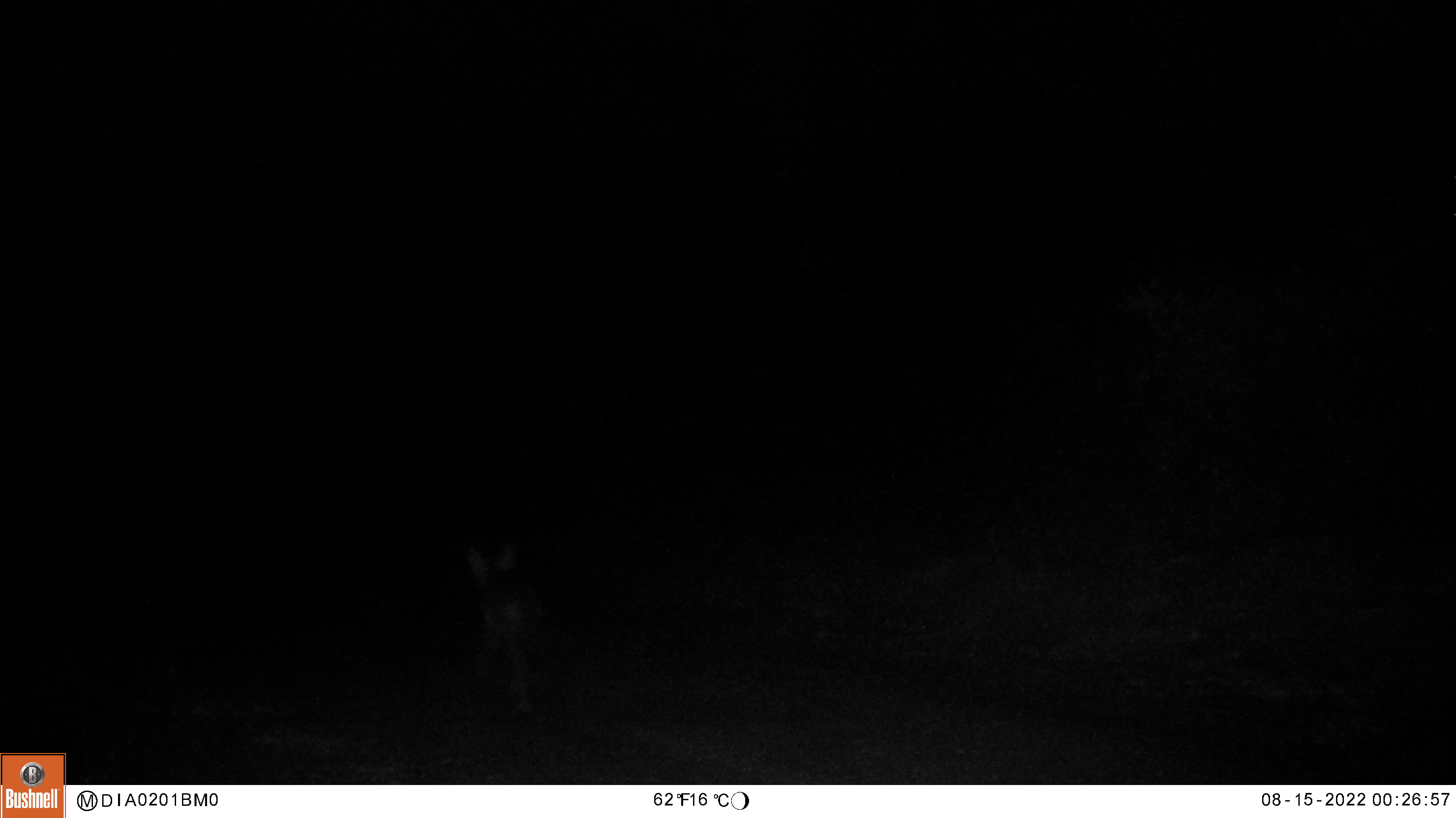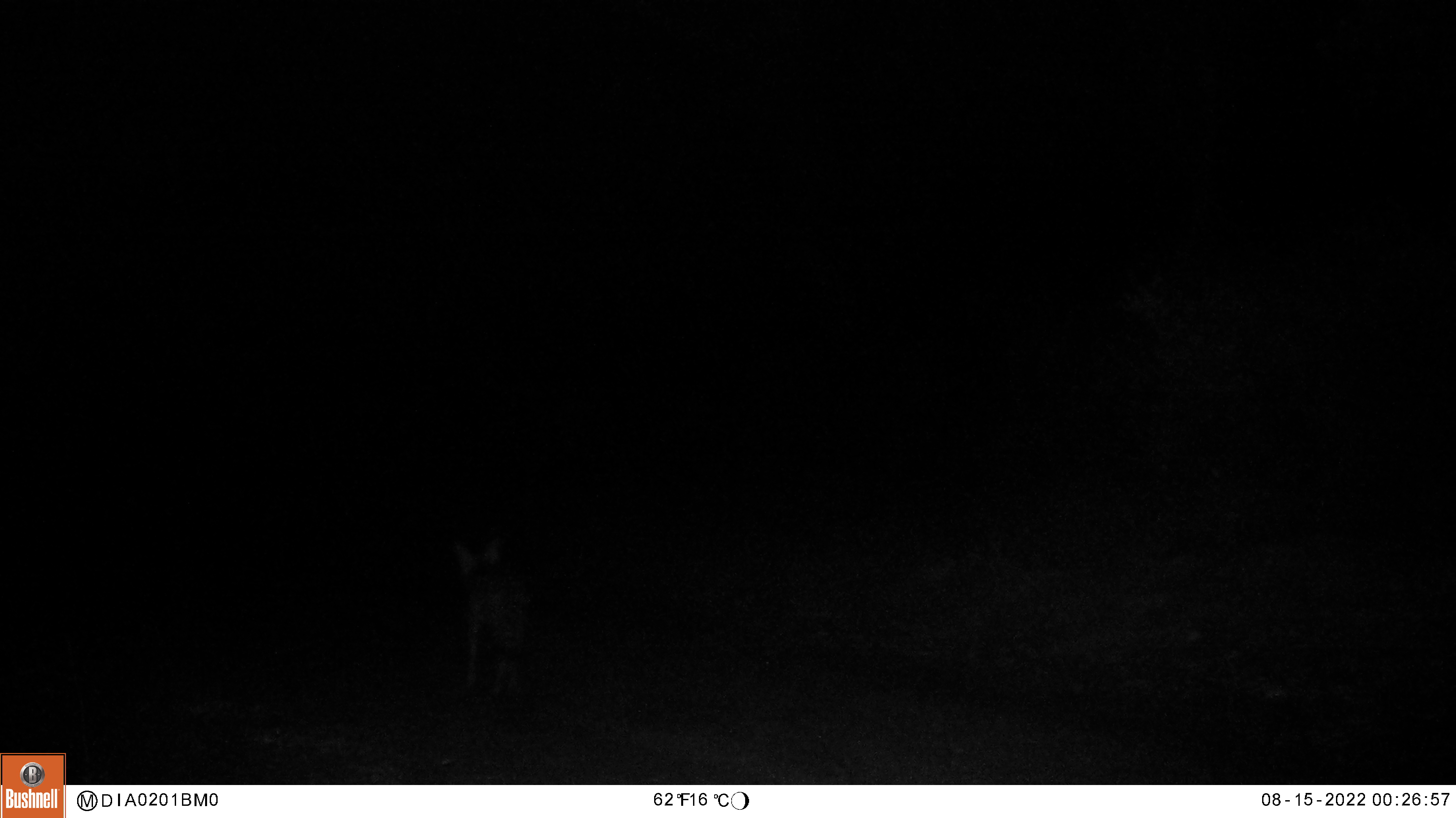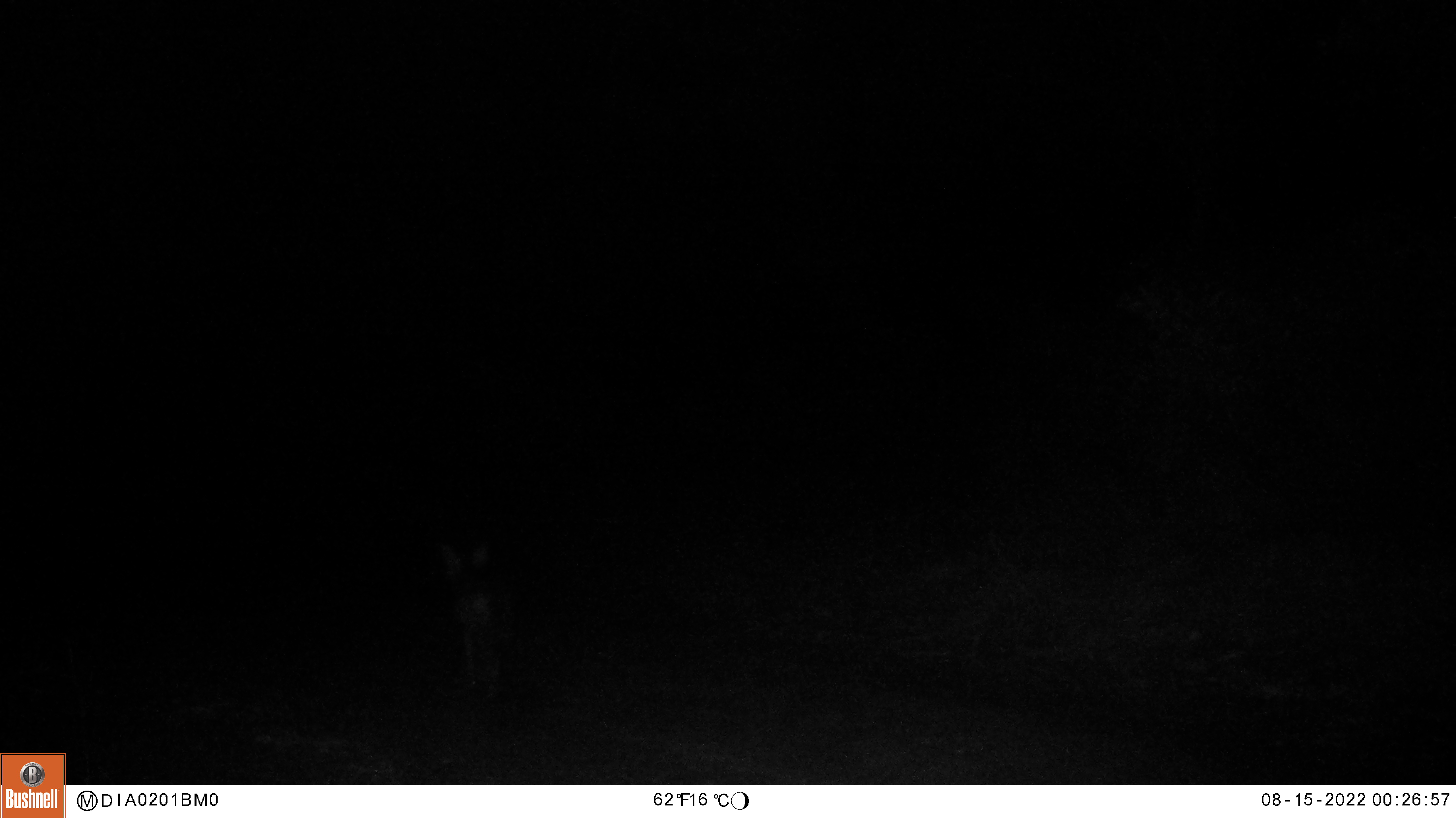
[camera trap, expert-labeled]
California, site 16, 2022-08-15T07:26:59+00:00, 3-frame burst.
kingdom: Animalia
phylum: Chordata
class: Mammalia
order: Carnivora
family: Canidae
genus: Canis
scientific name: Canis latrans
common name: coyote